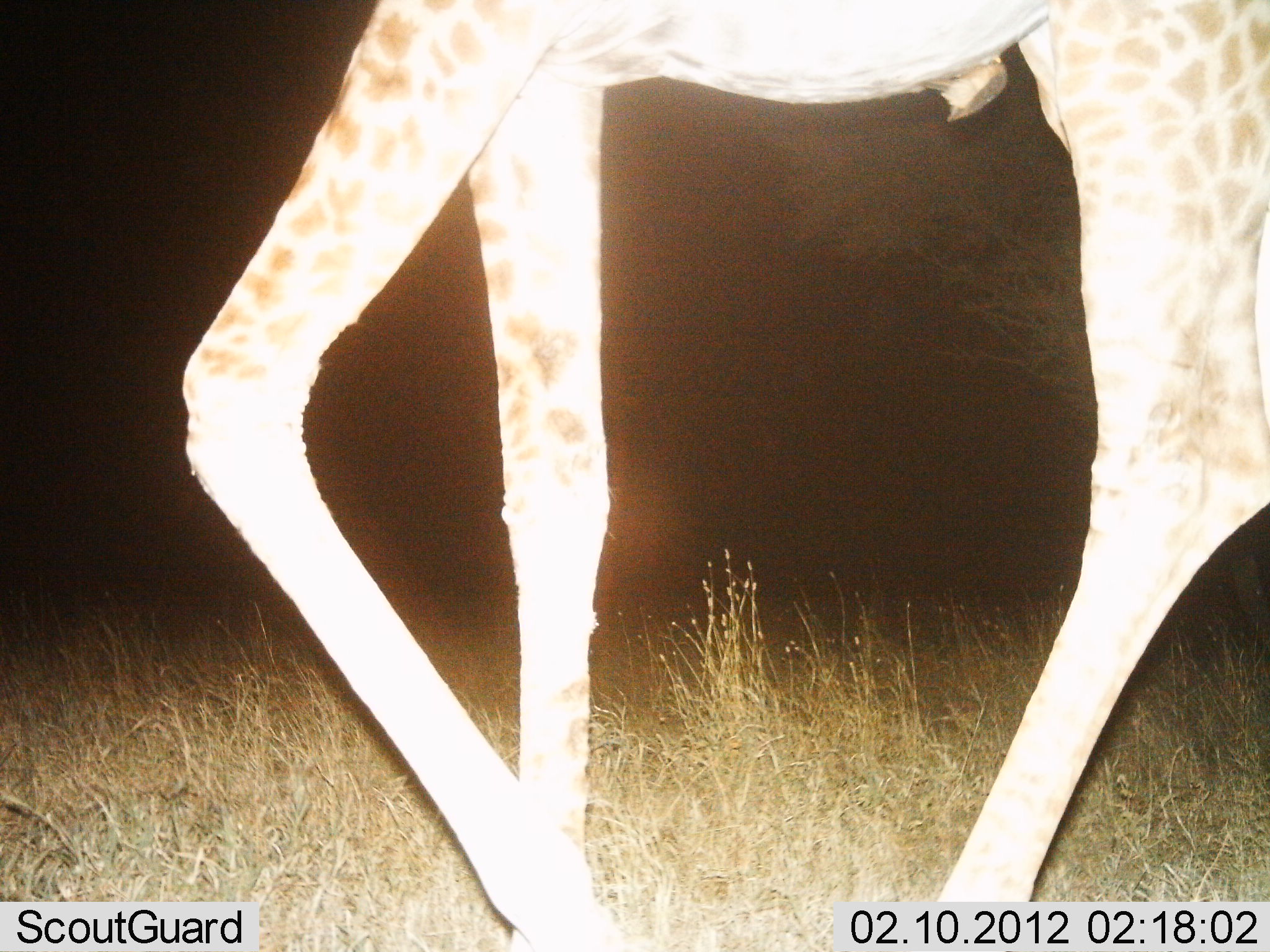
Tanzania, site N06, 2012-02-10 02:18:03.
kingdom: Animalia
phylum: Chordata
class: Mammalia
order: Artiodactyla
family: Giraffidae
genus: Giraffa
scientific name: Giraffa camelopardalis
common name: giraffe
Giraffe (Giraffa camelopardalis), count 1. Behavior (volunteer vote fractions): standing 16%, resting 0%, moving 89%, interacting 0%. Young present (vote fraction): 0%. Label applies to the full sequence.